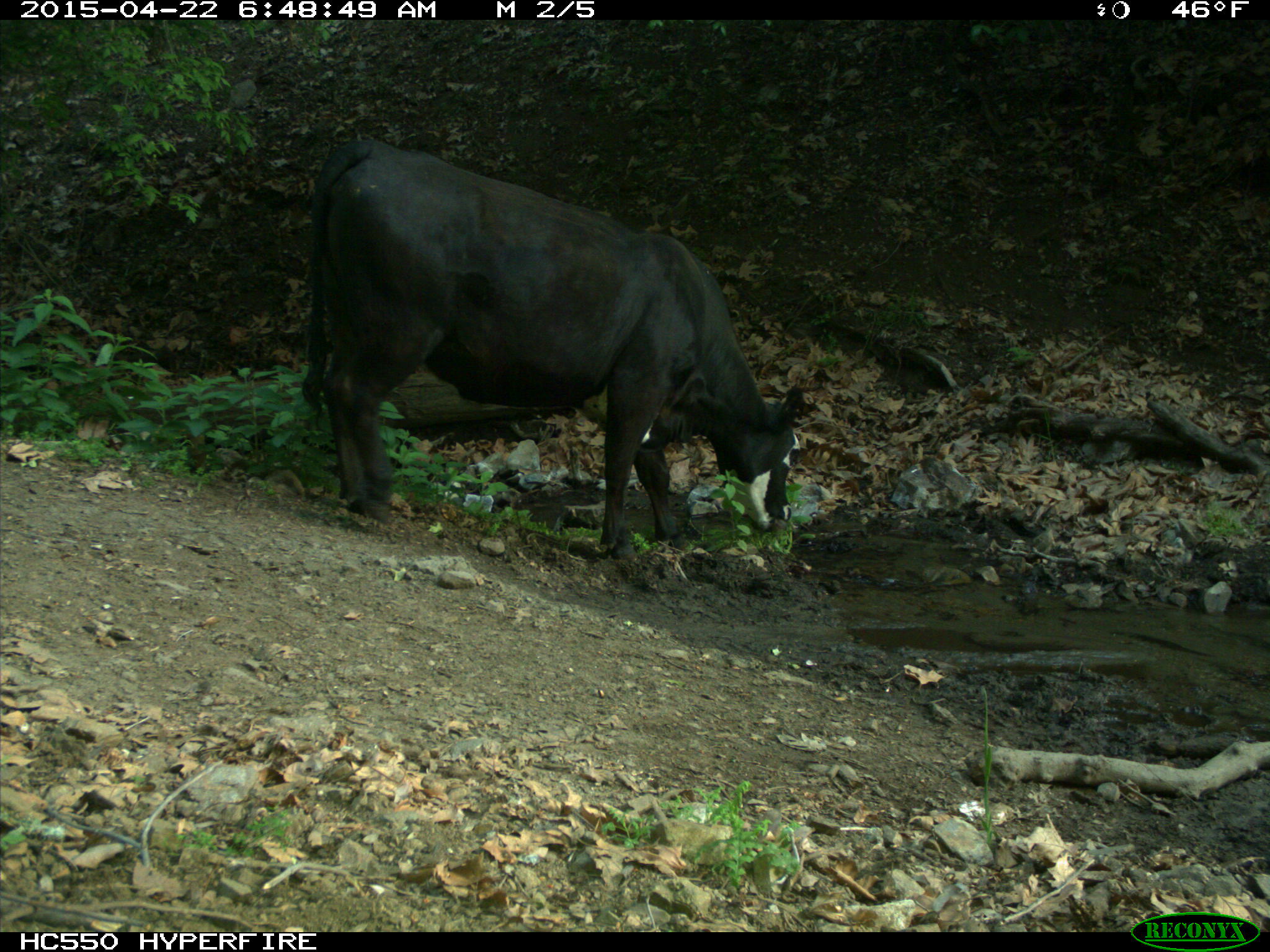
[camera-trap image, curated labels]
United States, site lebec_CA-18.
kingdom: Animalia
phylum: Chordata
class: Mammalia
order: Artiodactyla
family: Bovidae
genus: Bos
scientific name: Bos taurus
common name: domestic cow